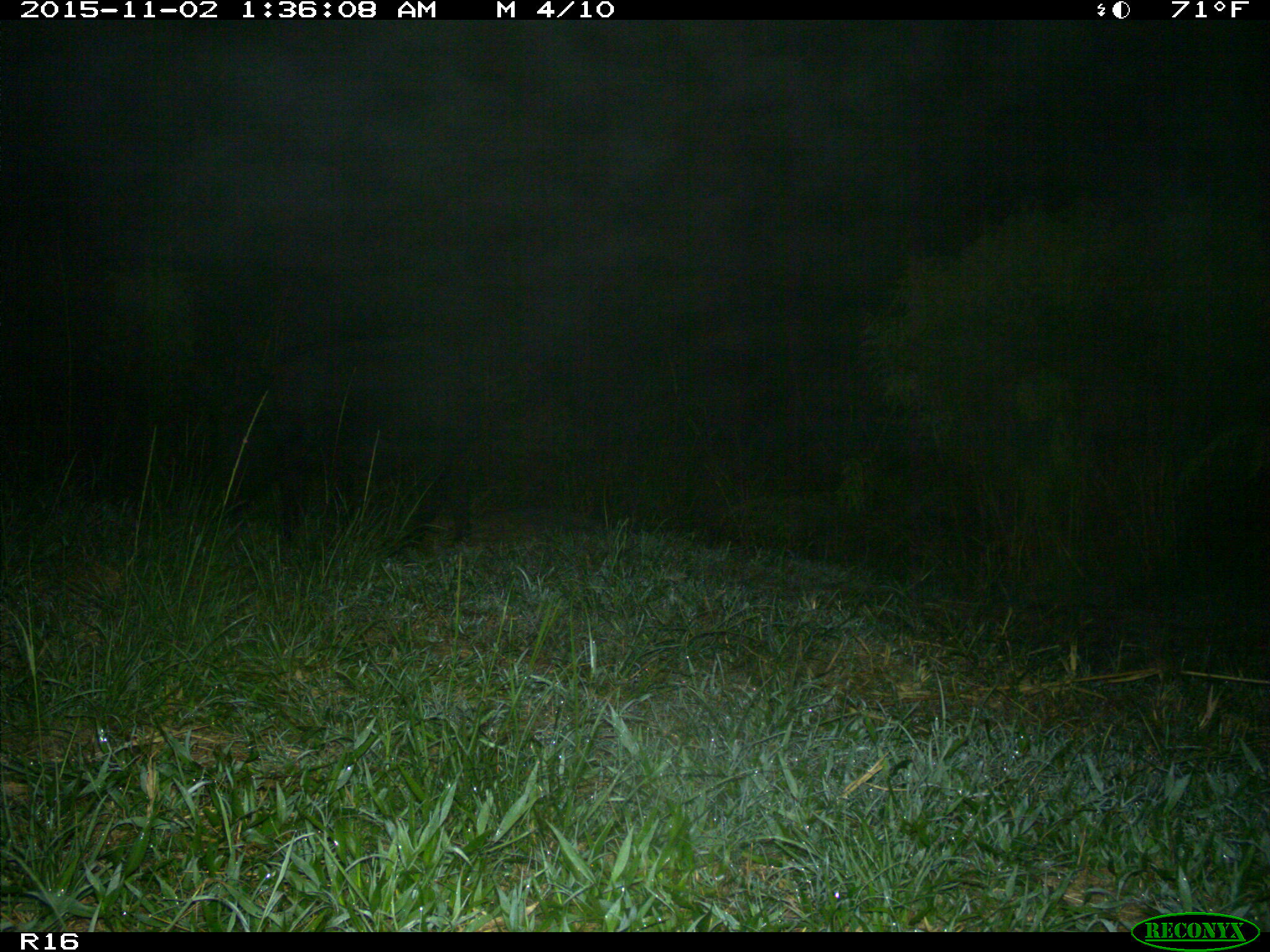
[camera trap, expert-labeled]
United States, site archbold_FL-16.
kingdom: Animalia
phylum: Chordata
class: Mammalia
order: Artiodactyla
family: Suidae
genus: Sus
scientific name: Sus scrofa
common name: wild boar